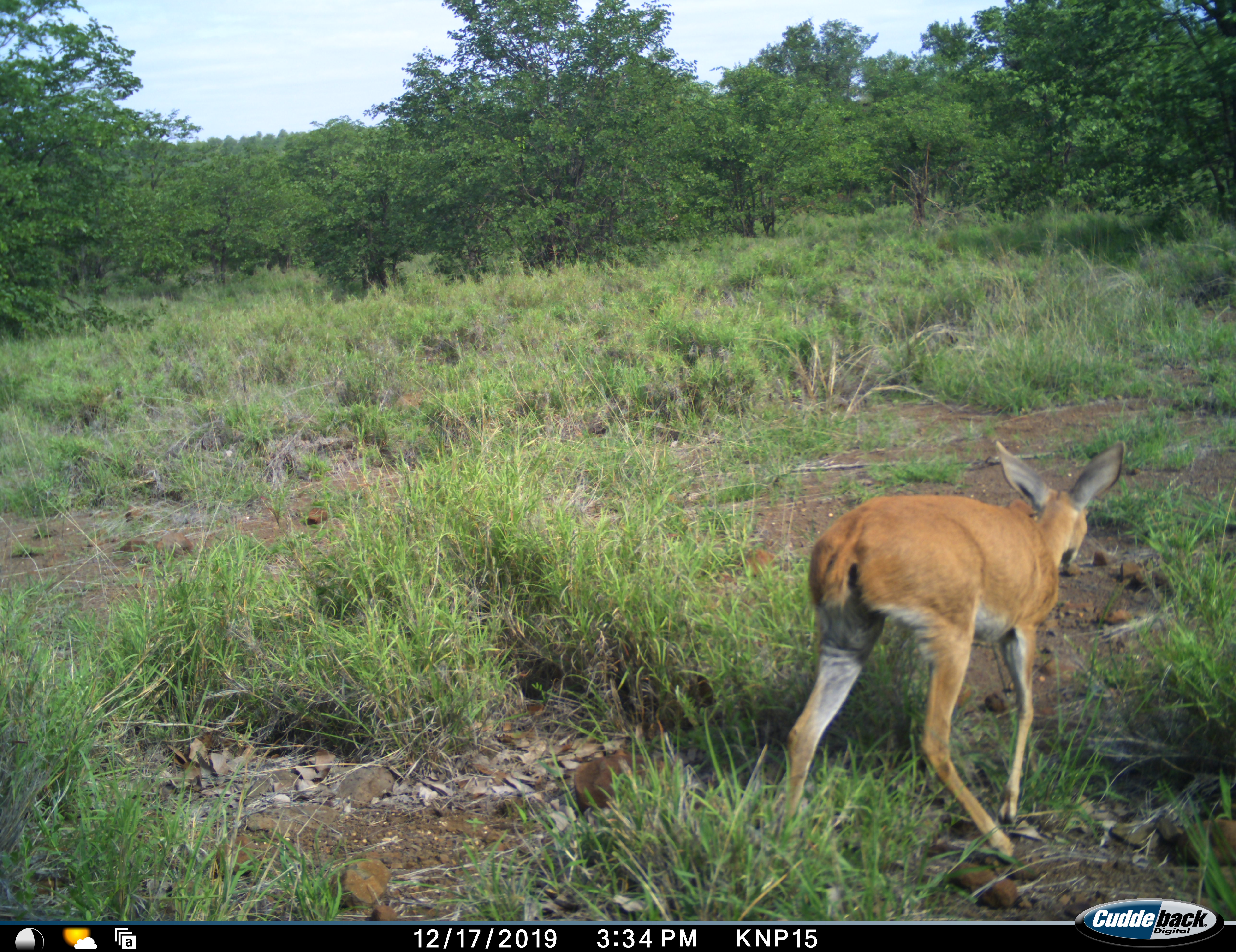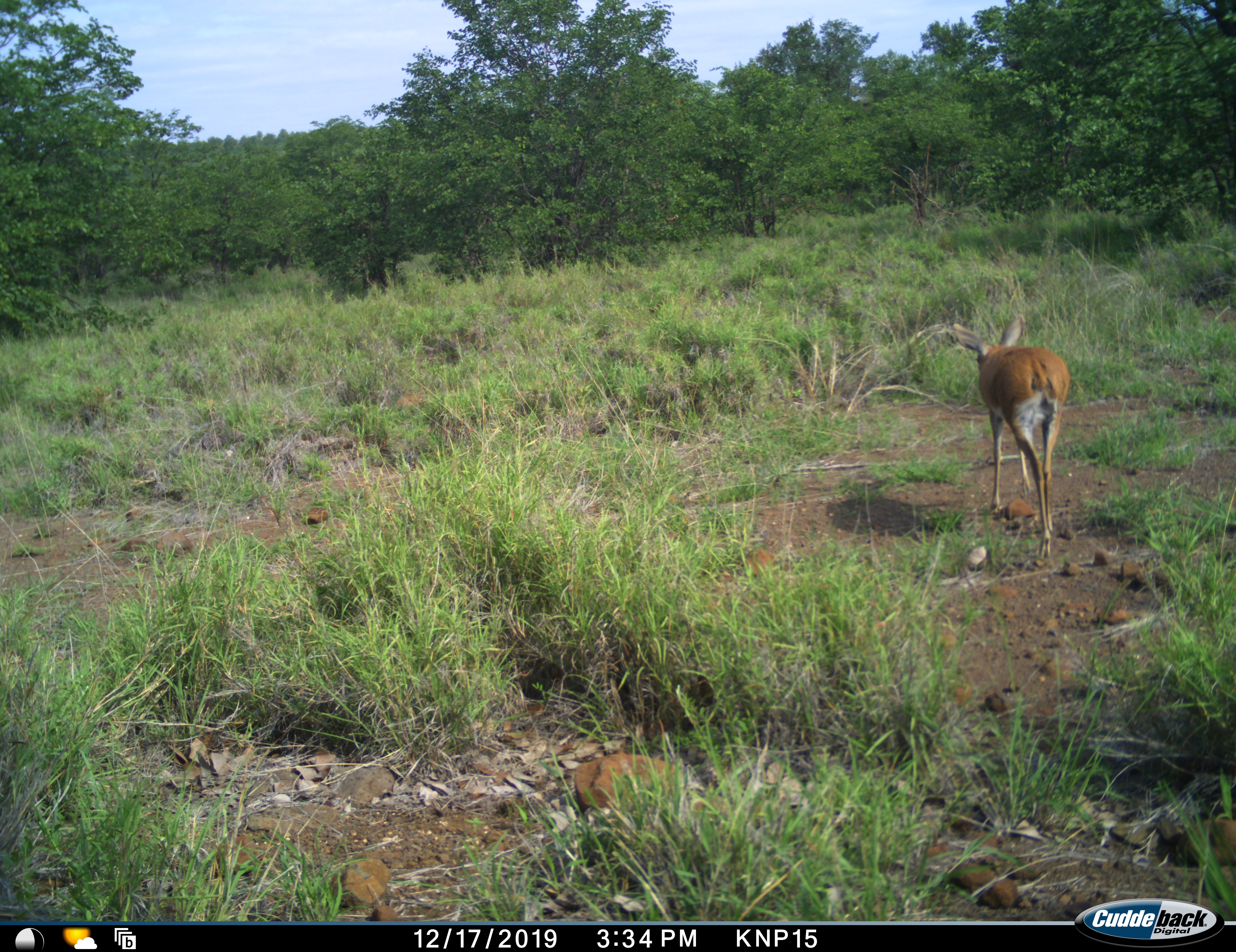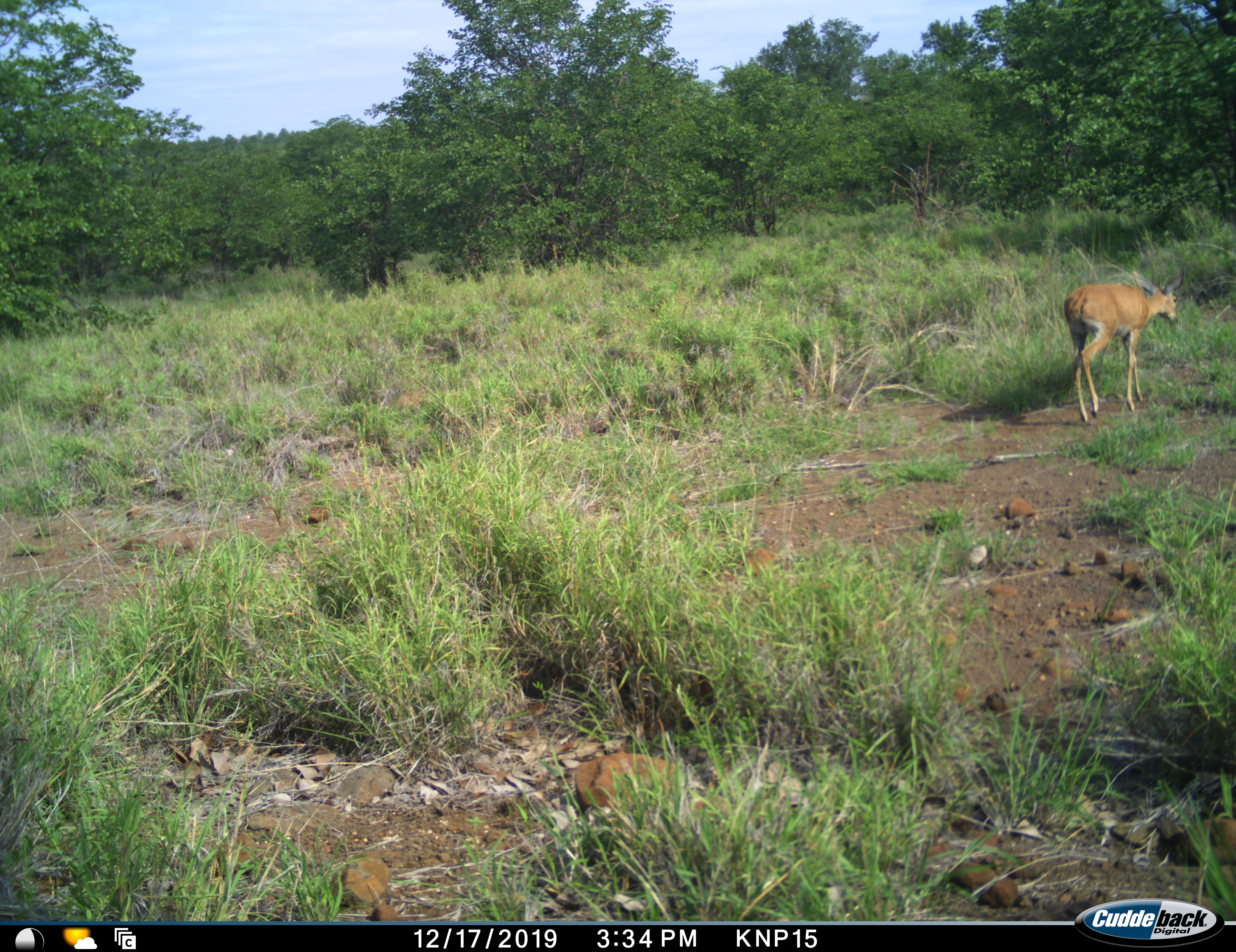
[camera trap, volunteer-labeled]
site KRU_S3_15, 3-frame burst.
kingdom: Animalia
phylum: Chordata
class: Mammalia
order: Artiodactyla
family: Bovidae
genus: Raphicerus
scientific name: Raphicerus campestris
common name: steenbok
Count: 1.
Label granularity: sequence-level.